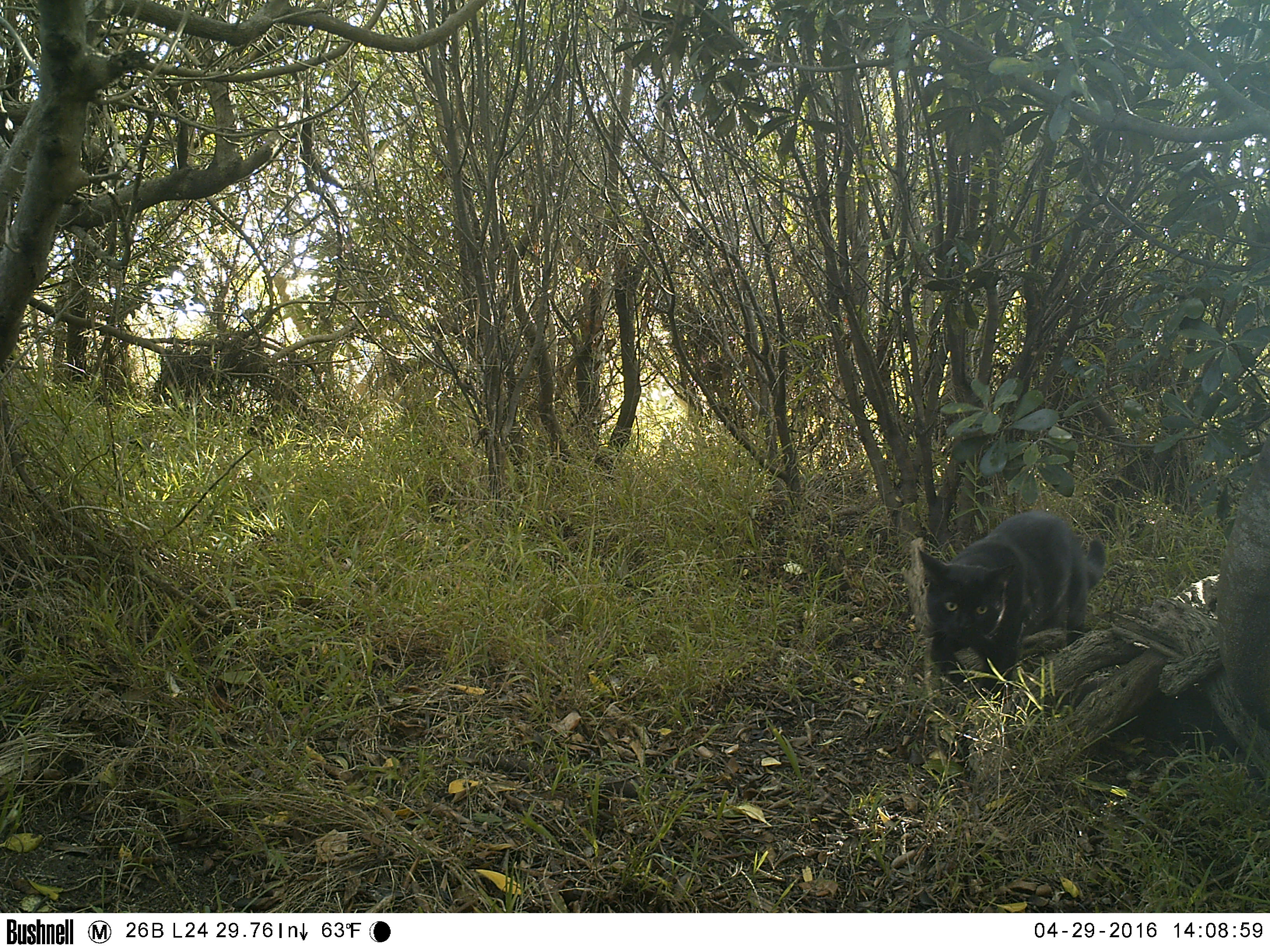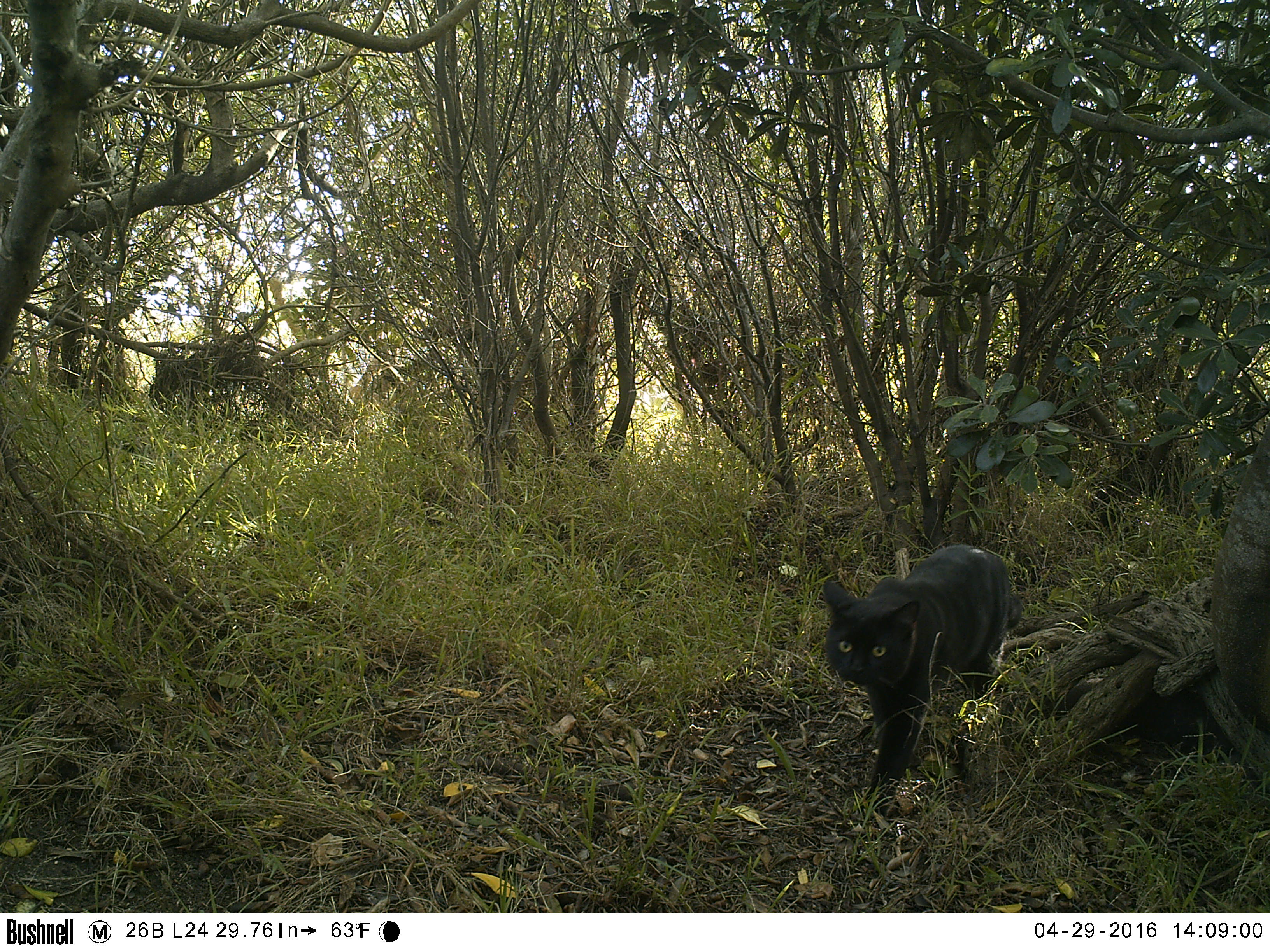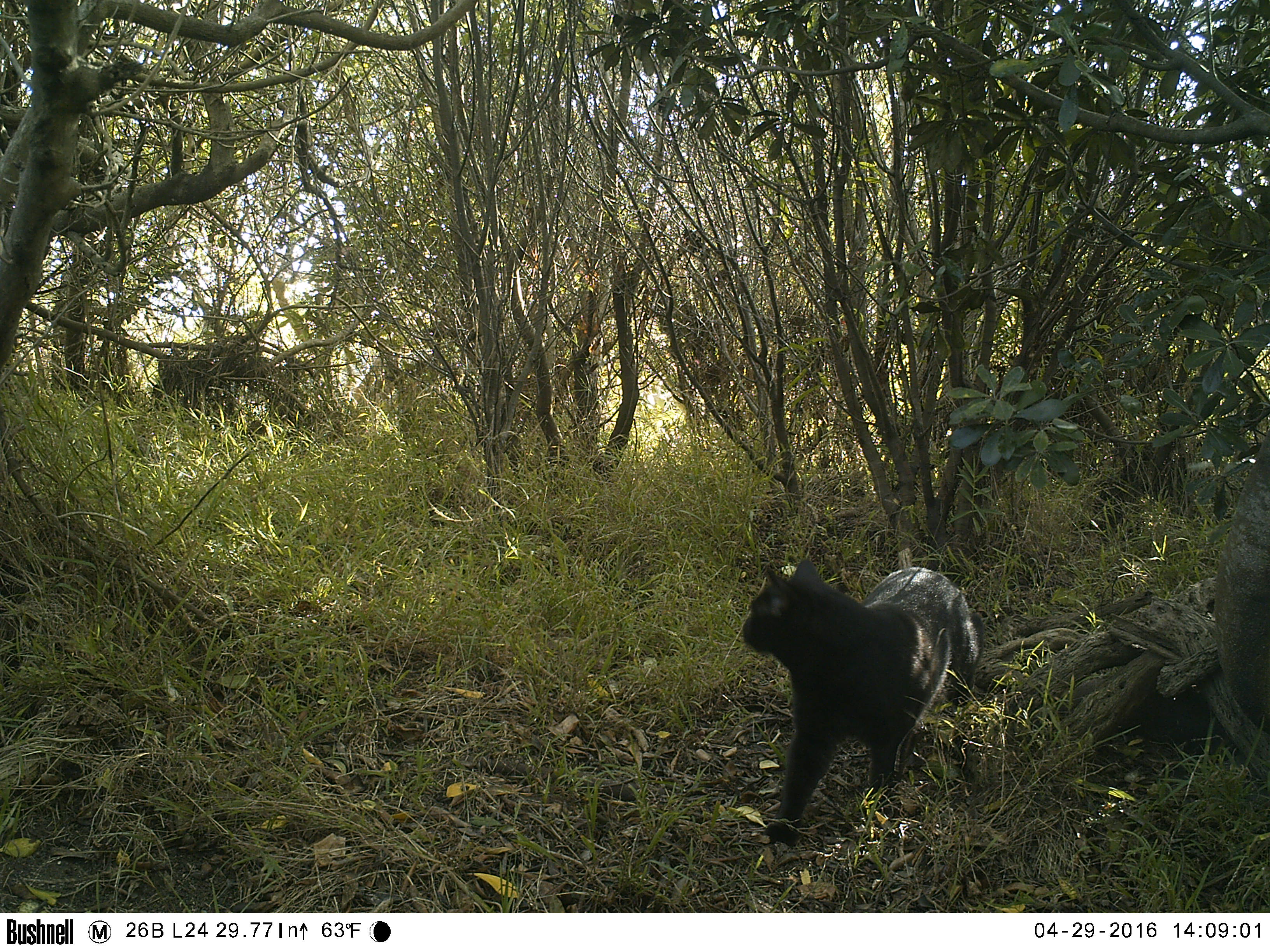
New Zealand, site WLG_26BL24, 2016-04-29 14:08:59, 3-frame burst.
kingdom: Animalia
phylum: Chordata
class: Mammalia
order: Carnivora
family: Felidae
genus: Felis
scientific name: Felis catus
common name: domestic cat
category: cat